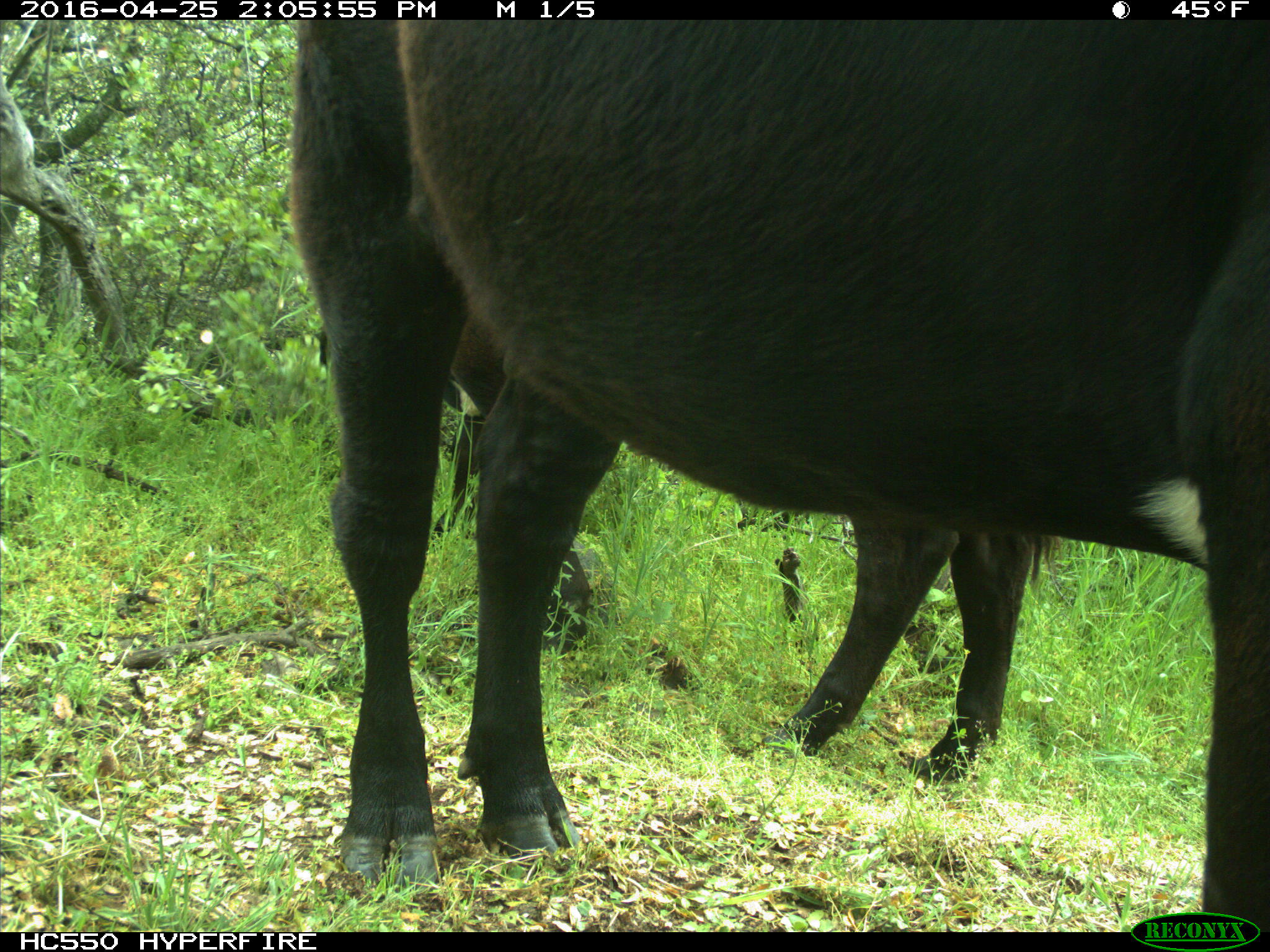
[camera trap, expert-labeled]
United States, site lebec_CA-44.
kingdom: Animalia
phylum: Chordata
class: Mammalia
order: Artiodactyla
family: Bovidae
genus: Bos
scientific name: Bos taurus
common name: domestic cow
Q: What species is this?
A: Bos taurus (domestic cow).